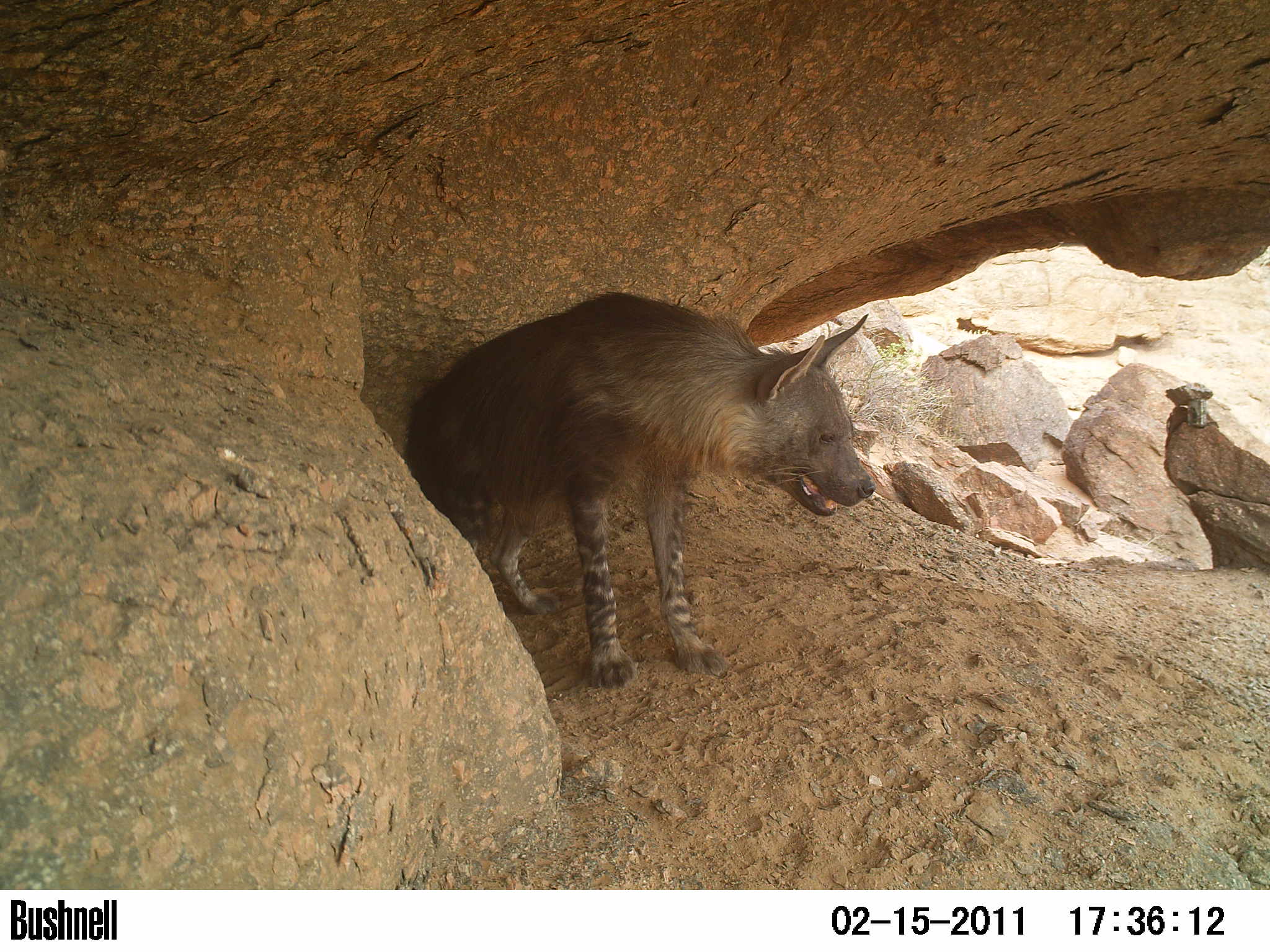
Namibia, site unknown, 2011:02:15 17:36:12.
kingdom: Animalia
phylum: Chordata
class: Mammalia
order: Carnivora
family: Hyaenidae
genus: Parahyaena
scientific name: Parahyaena brunnea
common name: brown hyena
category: hyaena brunnea